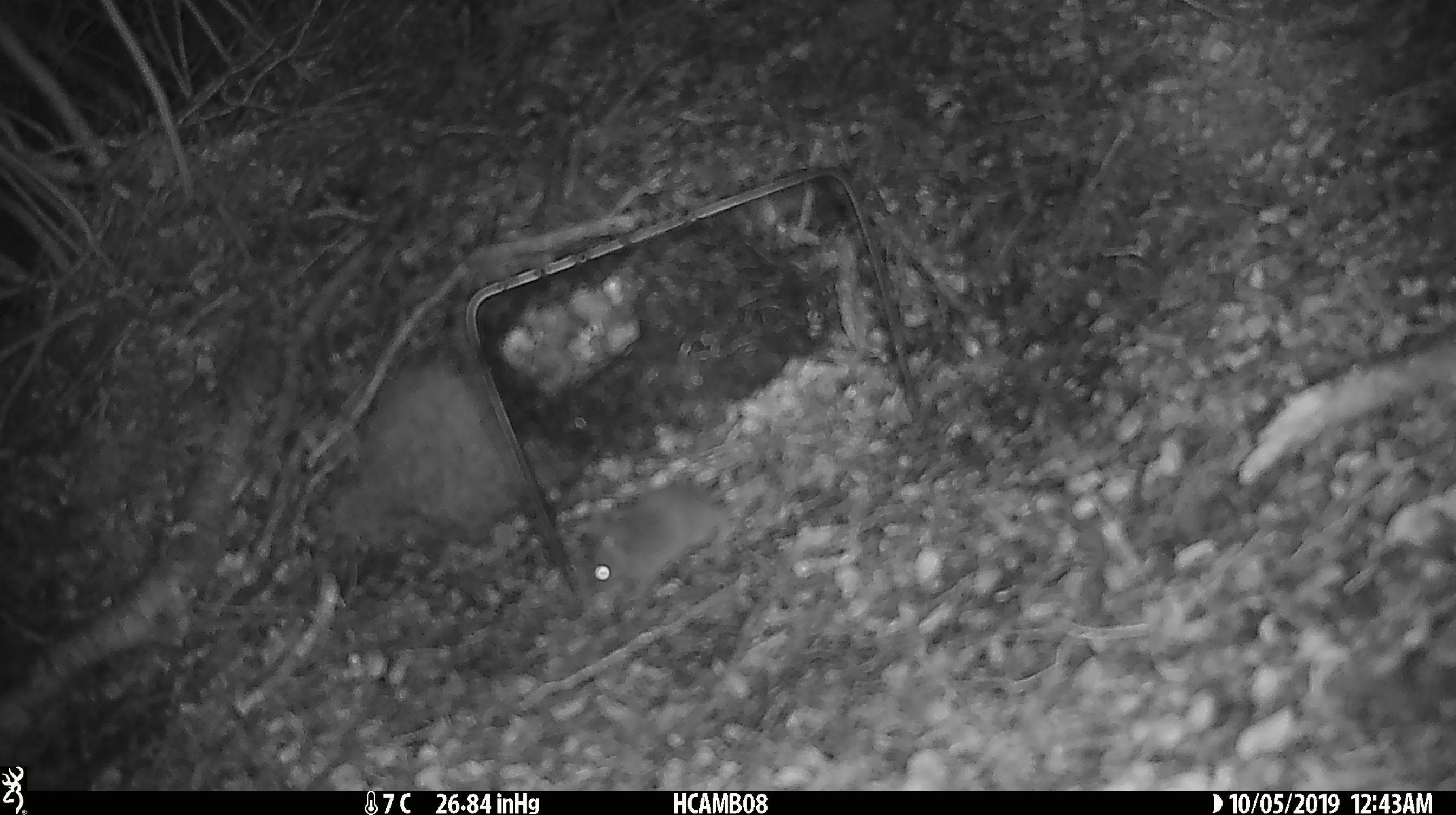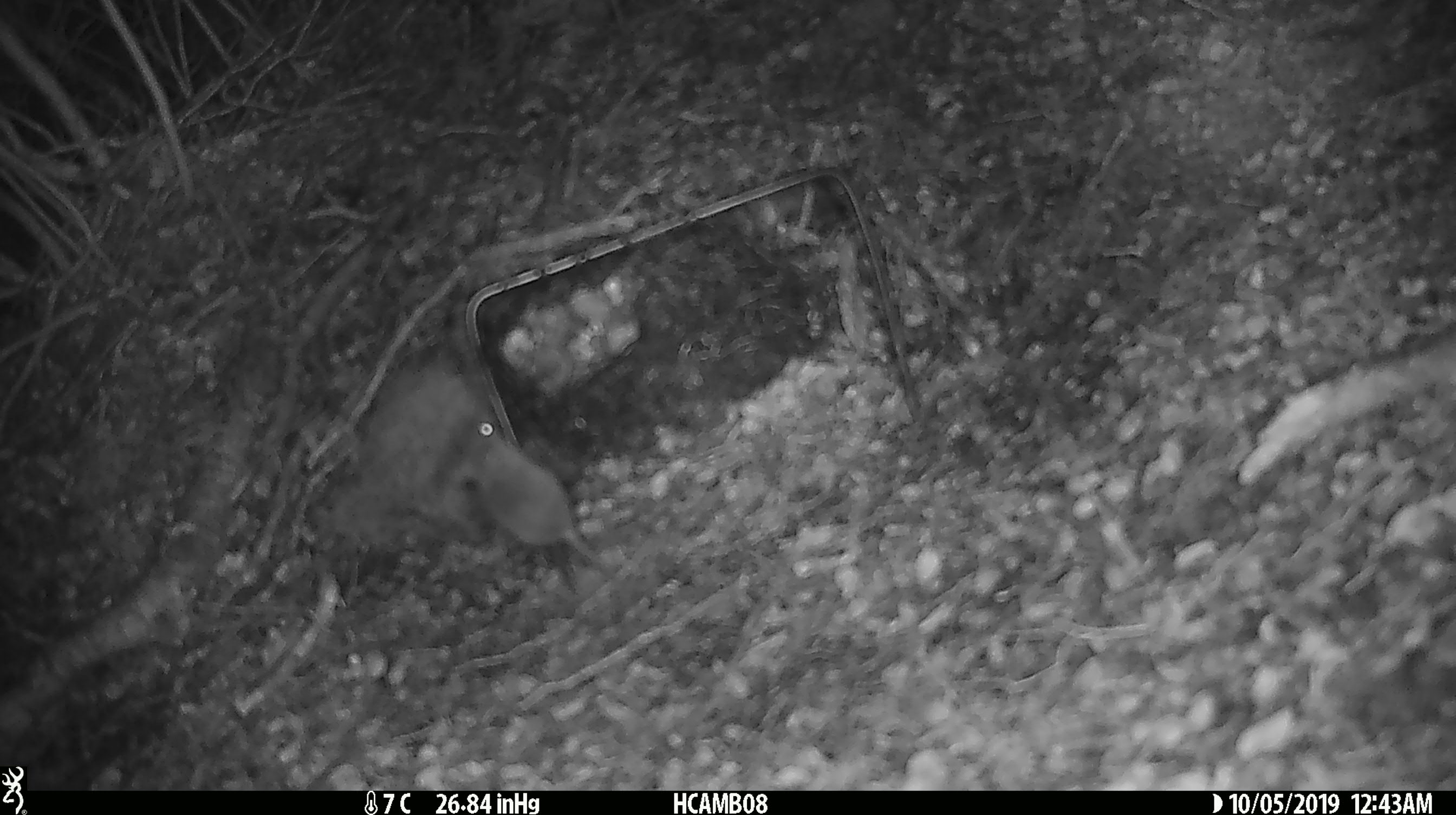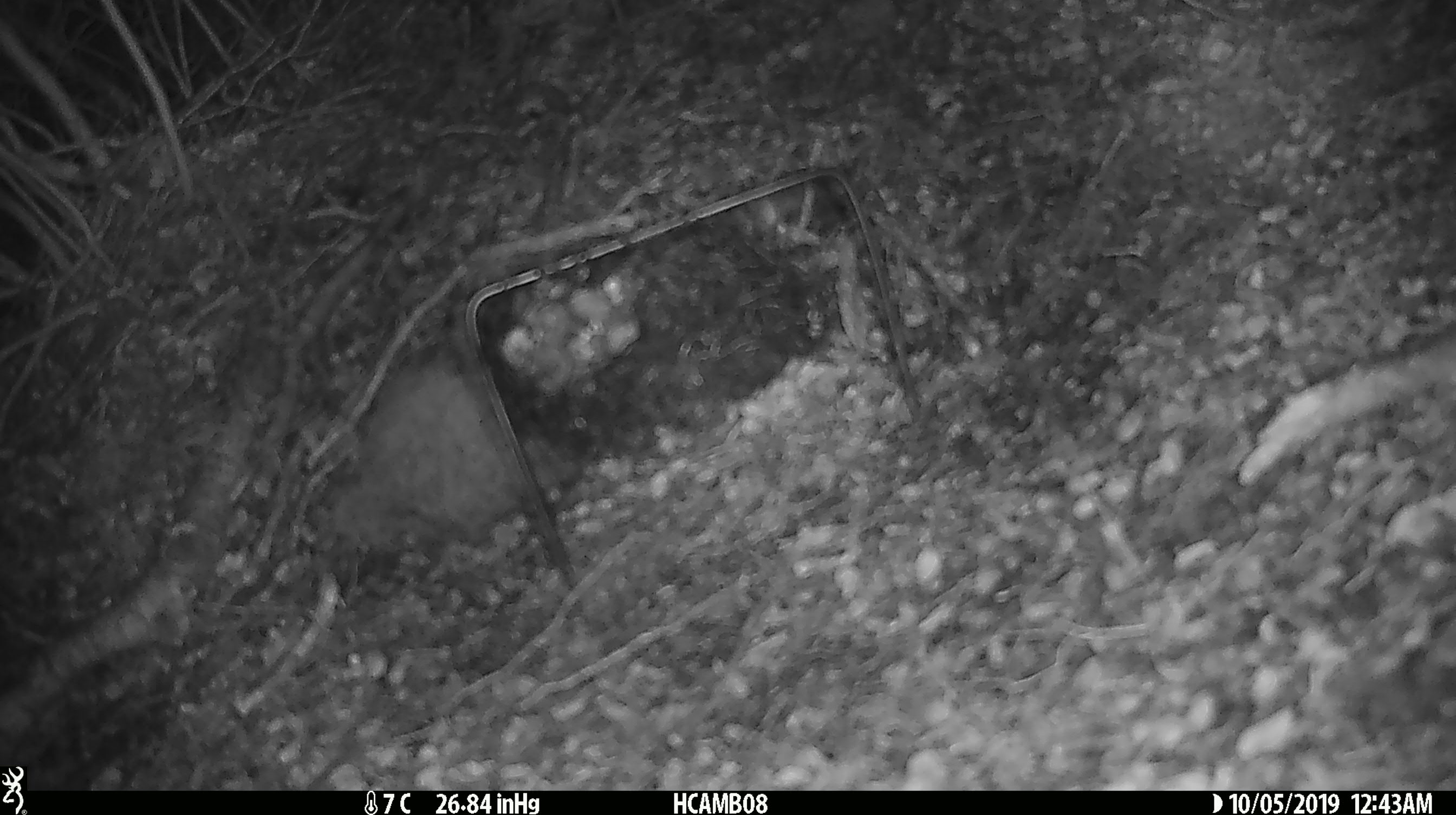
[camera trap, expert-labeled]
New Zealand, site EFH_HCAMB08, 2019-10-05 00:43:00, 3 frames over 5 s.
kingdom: Animalia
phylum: Chordata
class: Mammalia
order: Rodentia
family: Muridae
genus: Mus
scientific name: Mus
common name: mouse